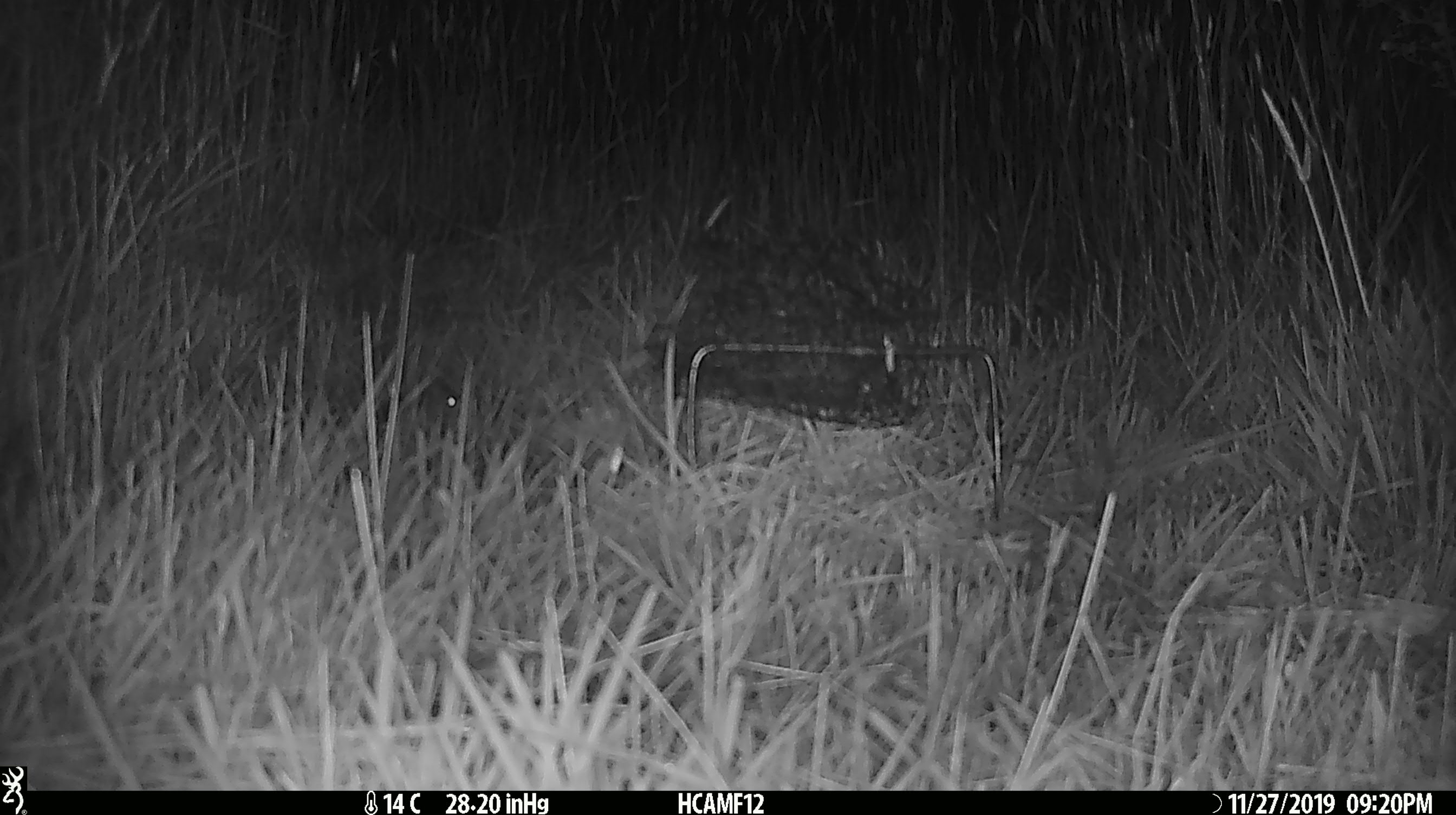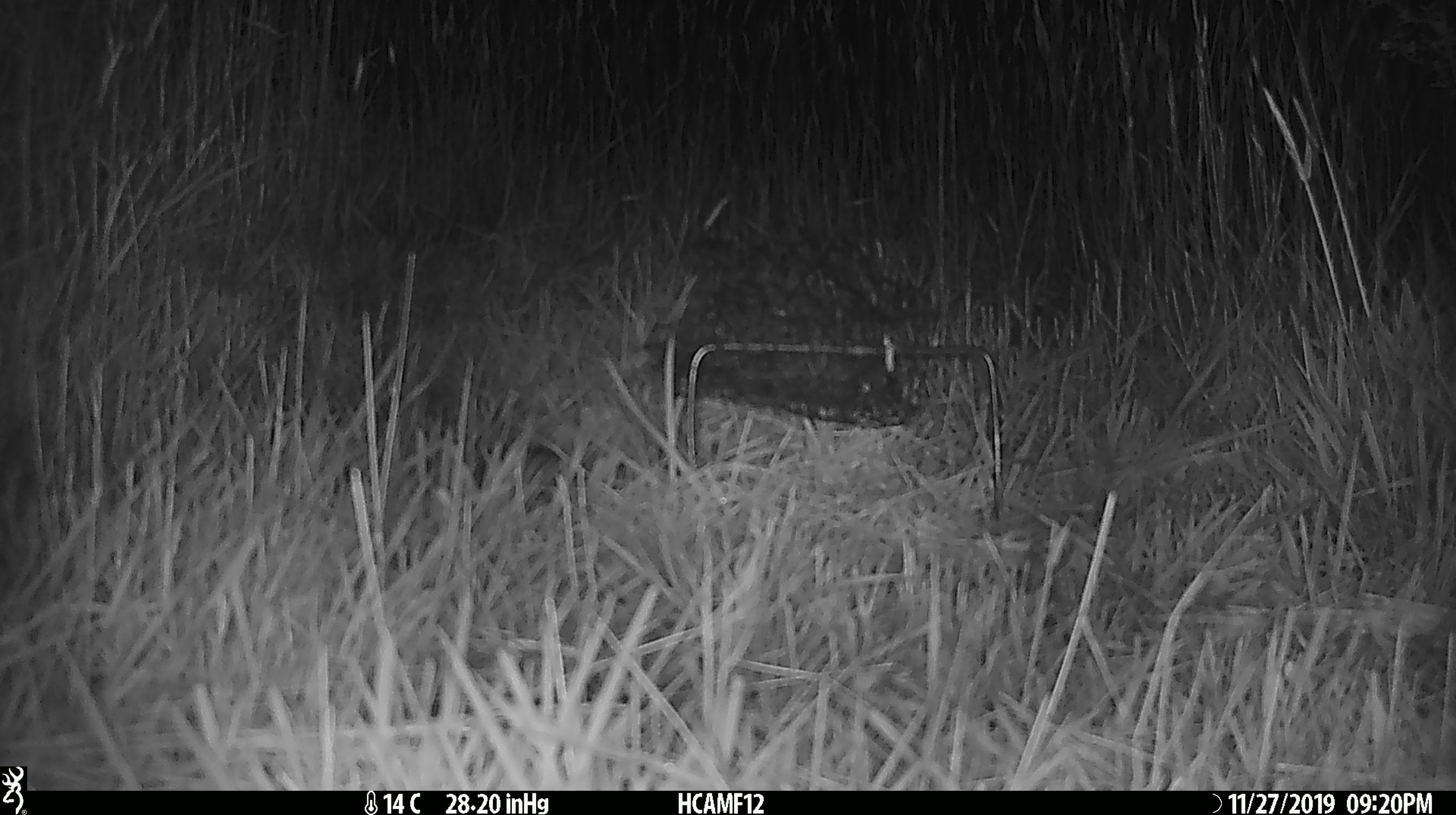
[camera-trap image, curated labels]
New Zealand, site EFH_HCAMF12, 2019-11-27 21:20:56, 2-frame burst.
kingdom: Animalia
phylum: Chordata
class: Mammalia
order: Rodentia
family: Muridae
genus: Mus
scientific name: Mus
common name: mouse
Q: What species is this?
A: Mouse (Mus).